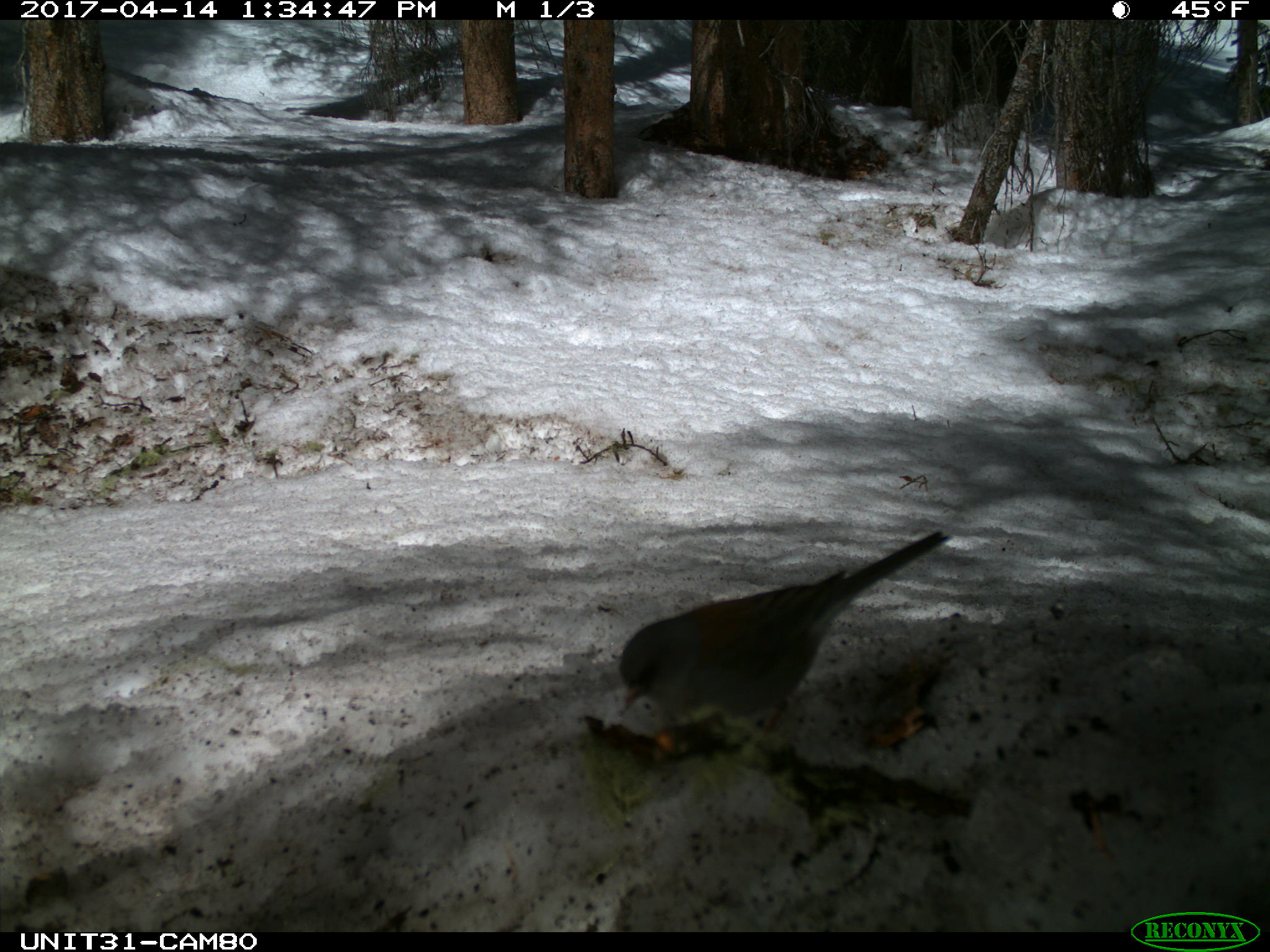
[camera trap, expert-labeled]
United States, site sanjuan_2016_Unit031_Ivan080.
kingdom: Animalia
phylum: Chordata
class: Aves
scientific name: Aves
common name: birds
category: unidentified bird